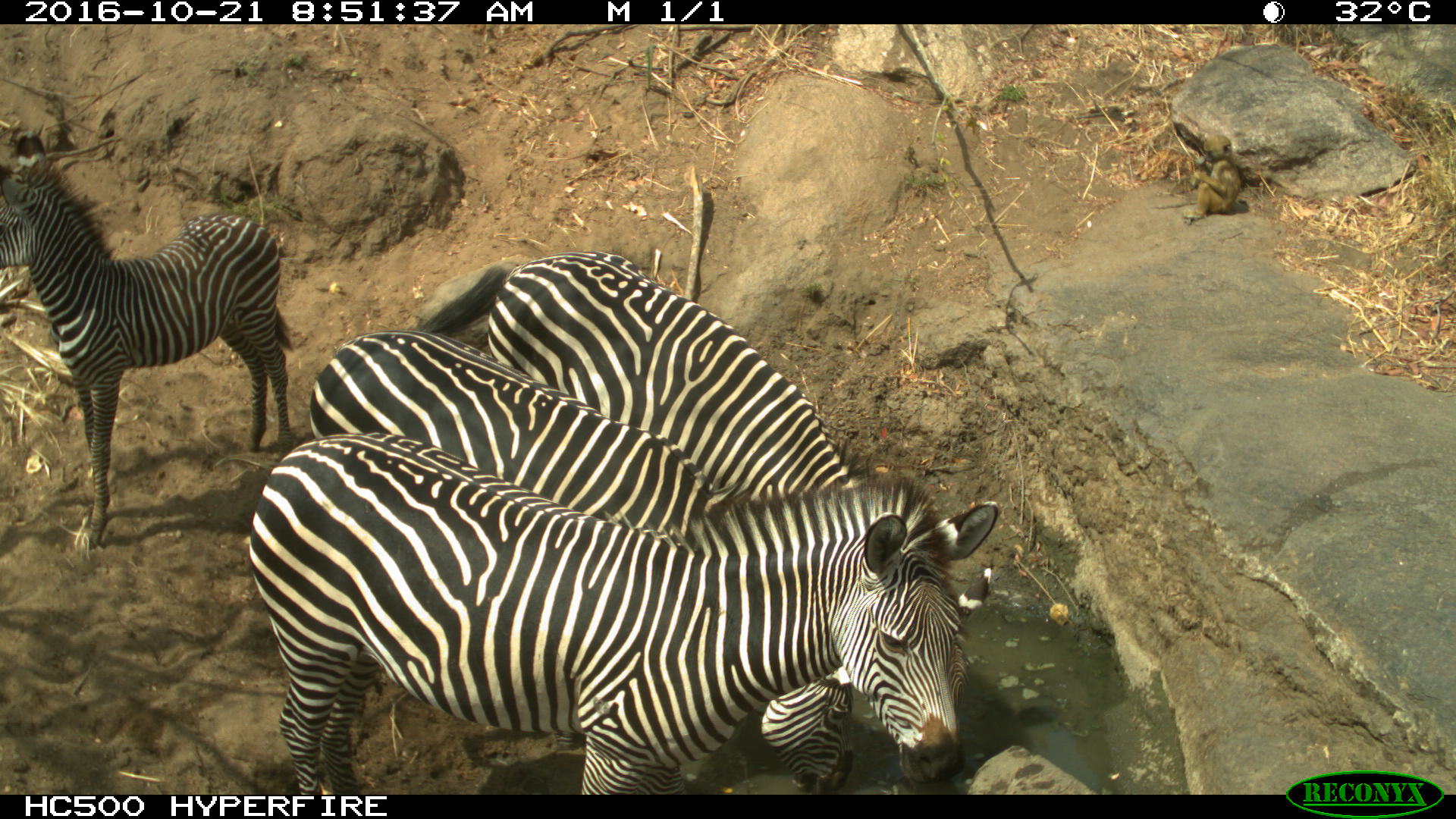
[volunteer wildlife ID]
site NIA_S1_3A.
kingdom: Animalia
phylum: Chordata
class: Mammalia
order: Perissodactyla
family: Equidae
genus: Equus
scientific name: Equus quagga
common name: plains zebra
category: zebraplains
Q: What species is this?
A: Zebraplains (plains zebra) (Equus quagga).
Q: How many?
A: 4.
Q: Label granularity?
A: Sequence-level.